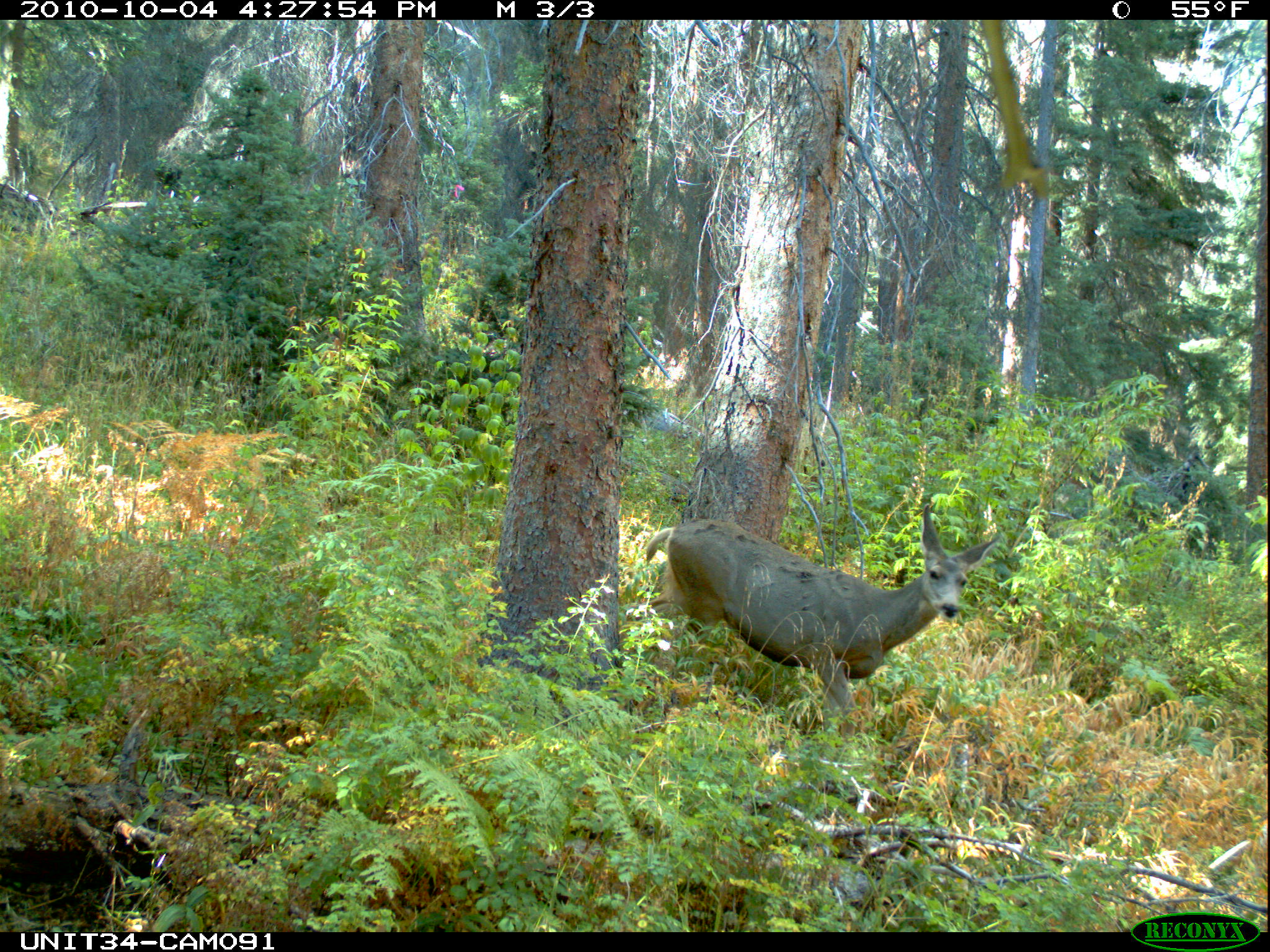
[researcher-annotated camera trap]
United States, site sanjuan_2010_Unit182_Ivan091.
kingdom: Animalia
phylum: Chordata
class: Mammalia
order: Artiodactyla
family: Cervidae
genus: Odocoileus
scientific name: Odocoileus hemionus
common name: mule deer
Odocoileus hemionus (mule deer).